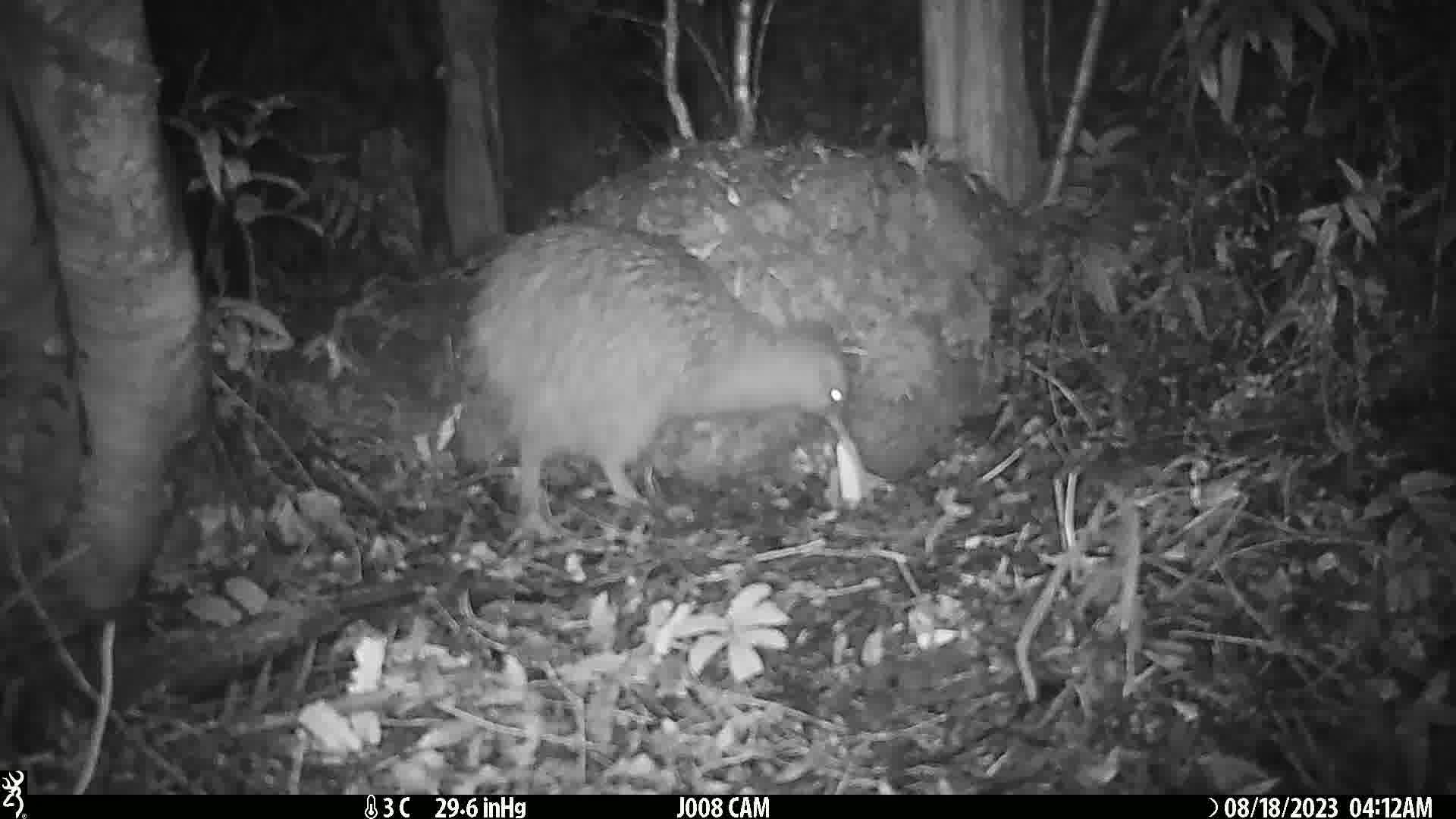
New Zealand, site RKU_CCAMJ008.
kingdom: Animalia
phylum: Chordata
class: Aves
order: Apterygiformes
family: Apterygidae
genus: Apteryx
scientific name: Apteryx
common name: kiwi